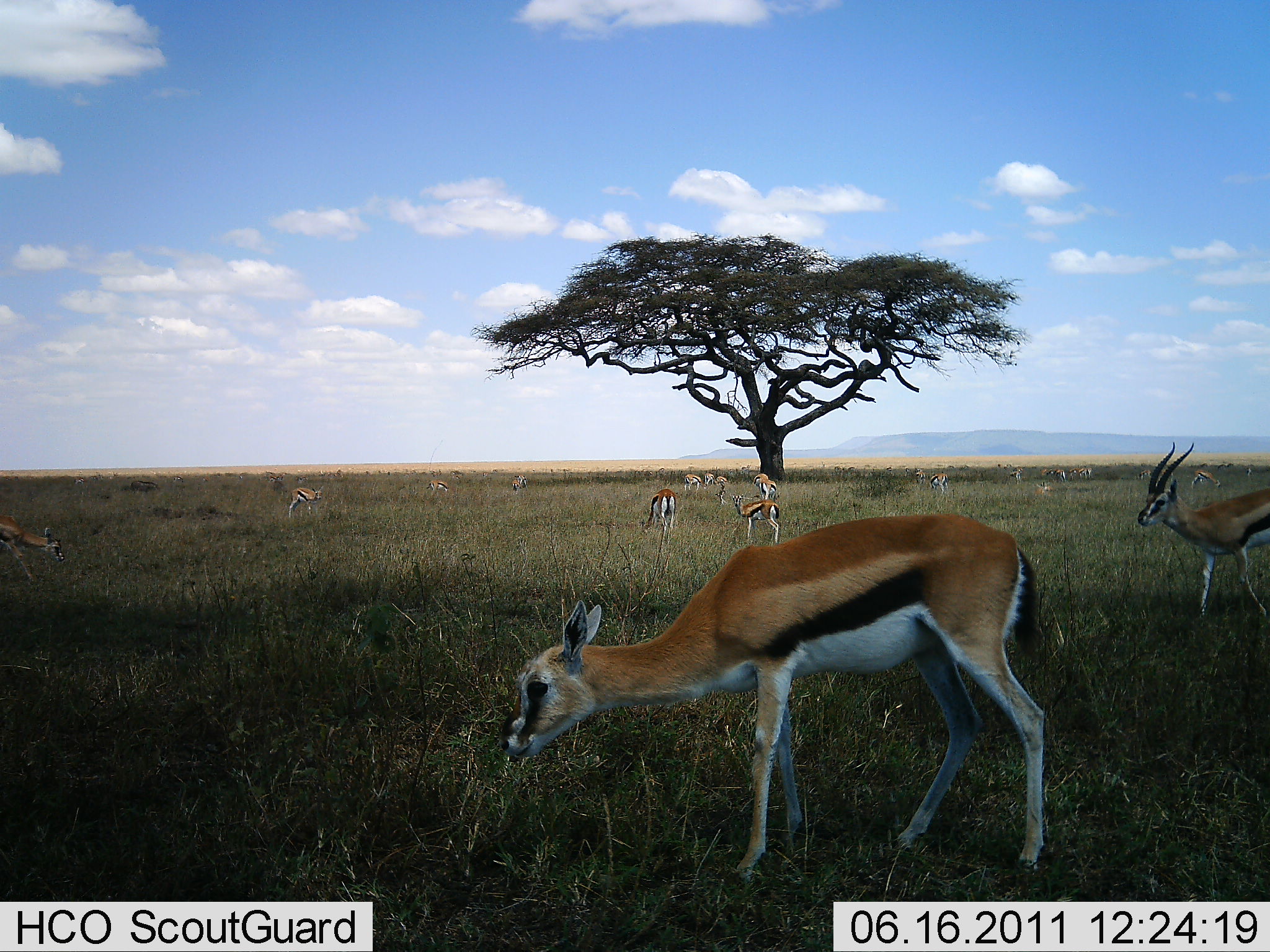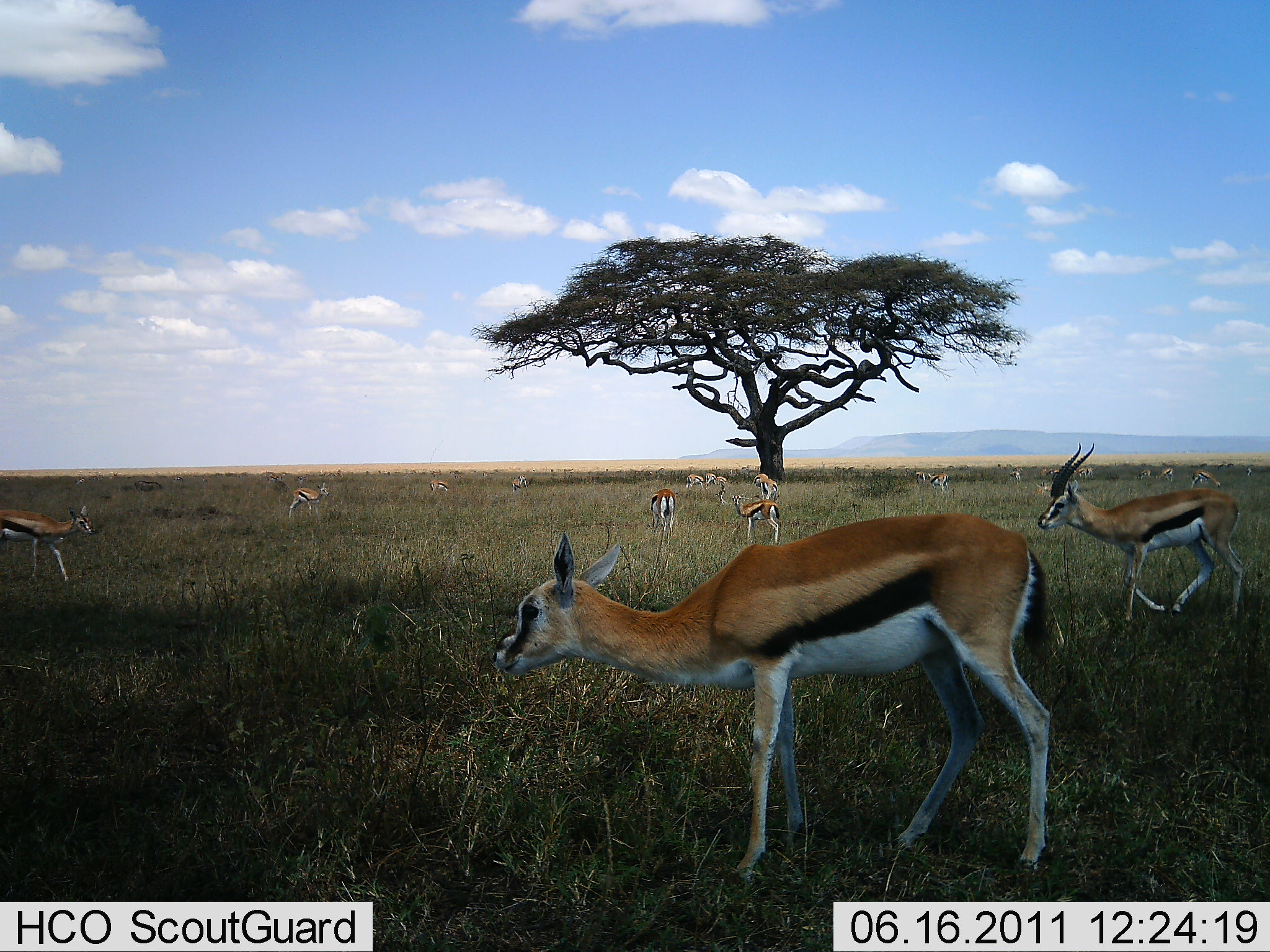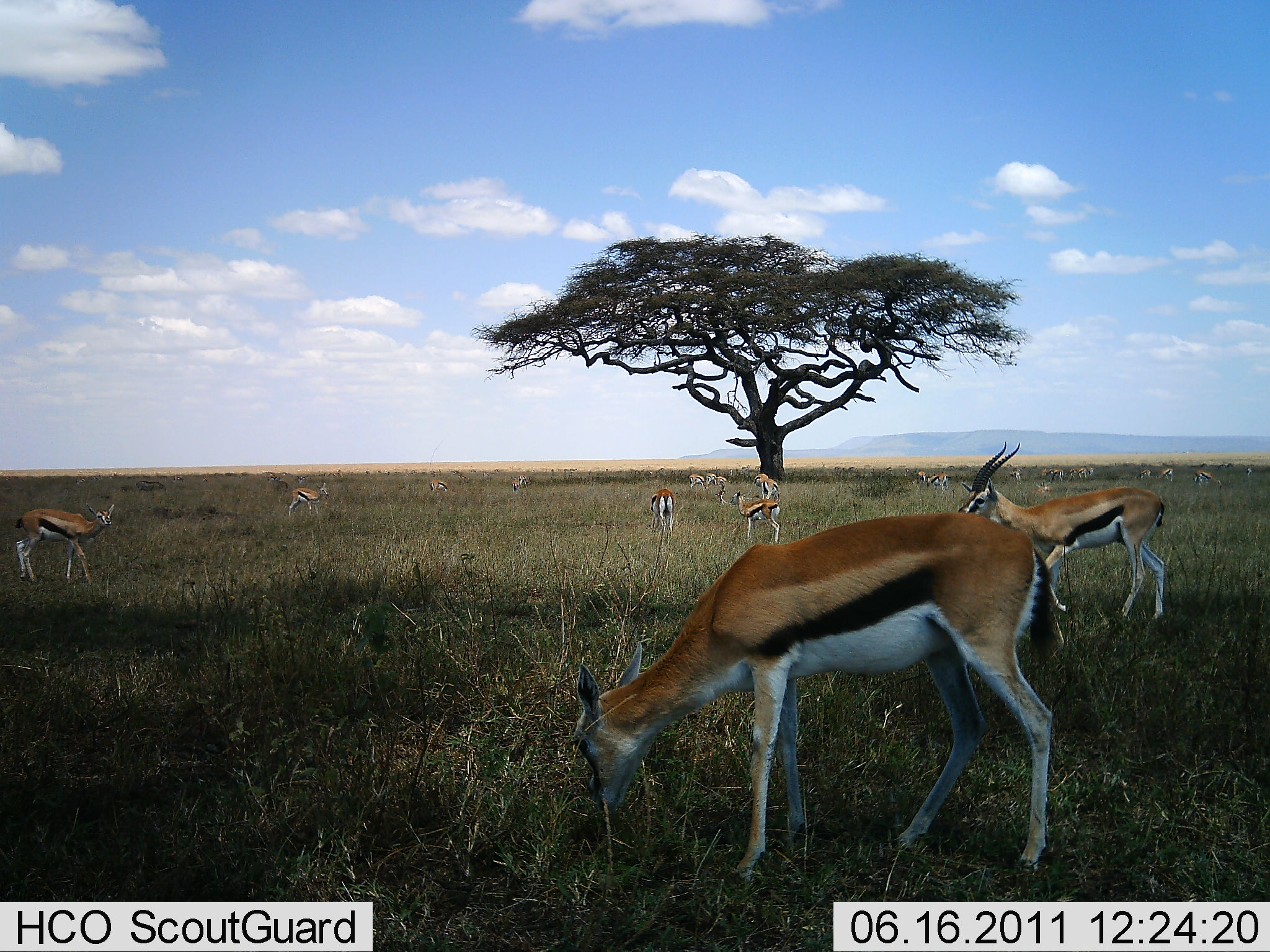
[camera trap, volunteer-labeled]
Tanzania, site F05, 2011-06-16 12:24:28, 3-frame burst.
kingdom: Animalia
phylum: Chordata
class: Mammalia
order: Artiodactyla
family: Bovidae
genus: Eudorcas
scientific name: Eudorcas thomsonii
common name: thomson's gazelle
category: gazellethomsons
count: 11-50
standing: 45%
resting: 0%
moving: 55%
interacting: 0%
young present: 18%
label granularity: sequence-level